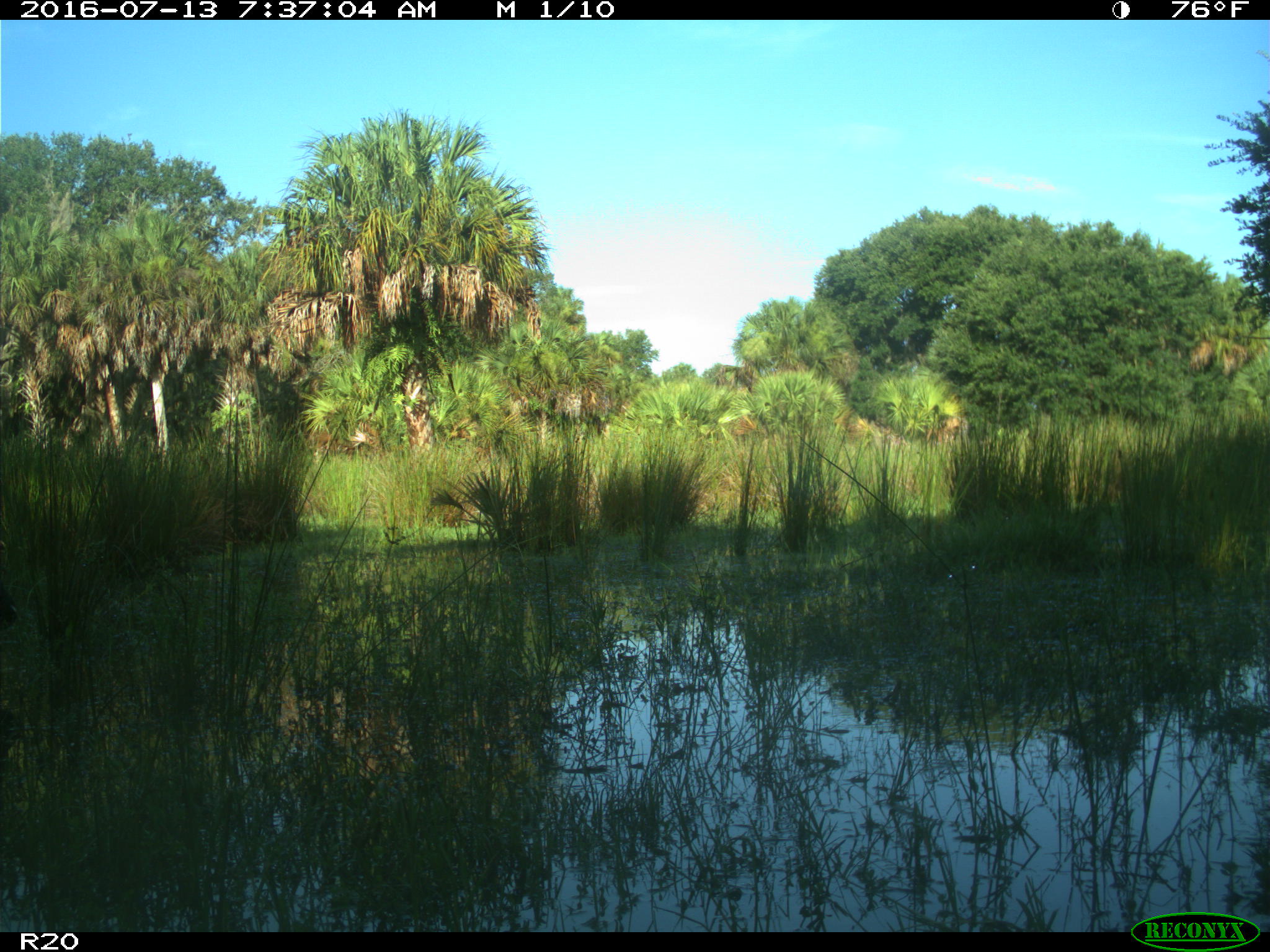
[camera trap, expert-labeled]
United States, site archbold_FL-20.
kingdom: Animalia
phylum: Chordata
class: Mammalia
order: Artiodactyla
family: Bovidae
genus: Bos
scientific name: Bos taurus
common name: domestic cow